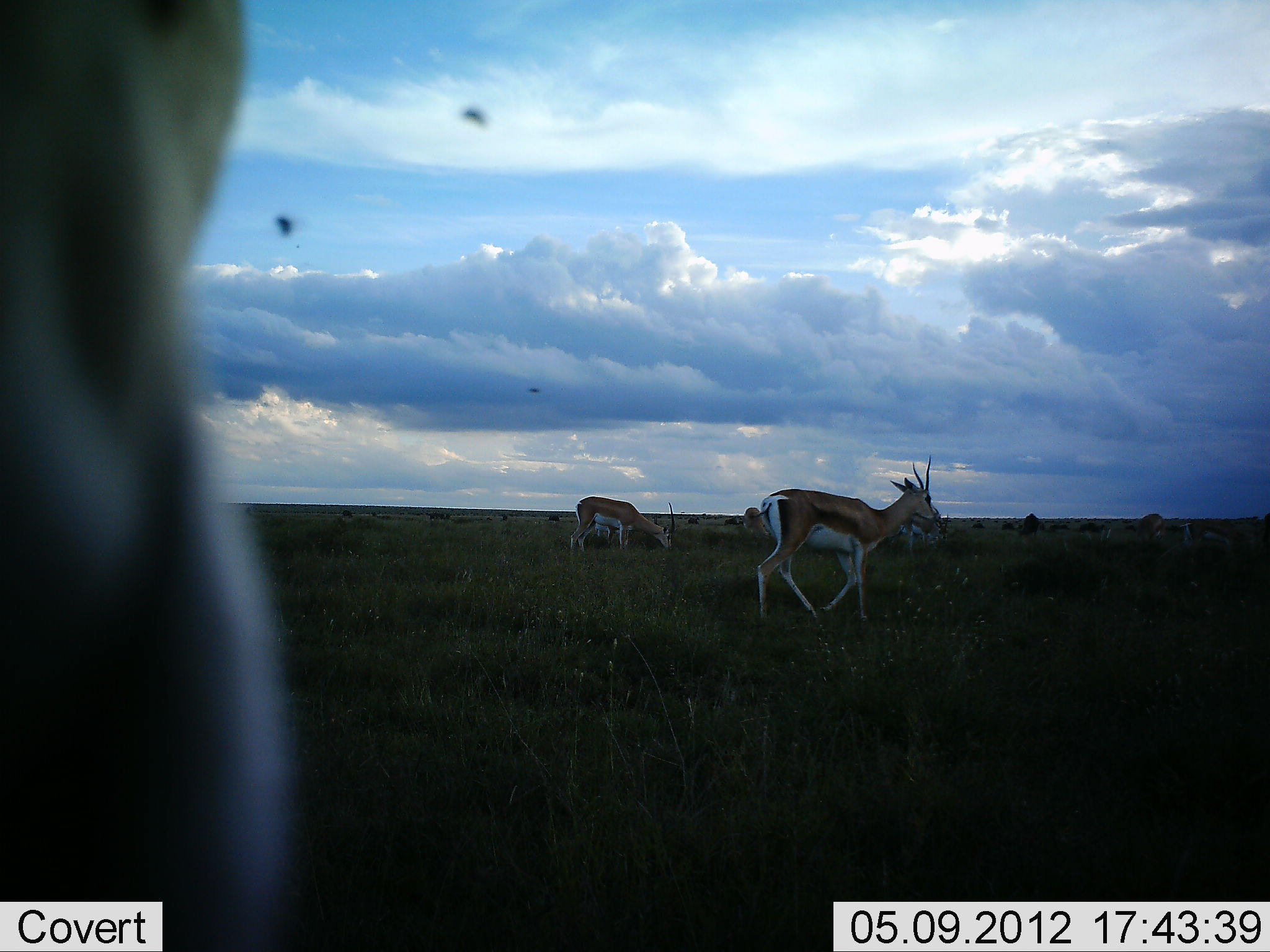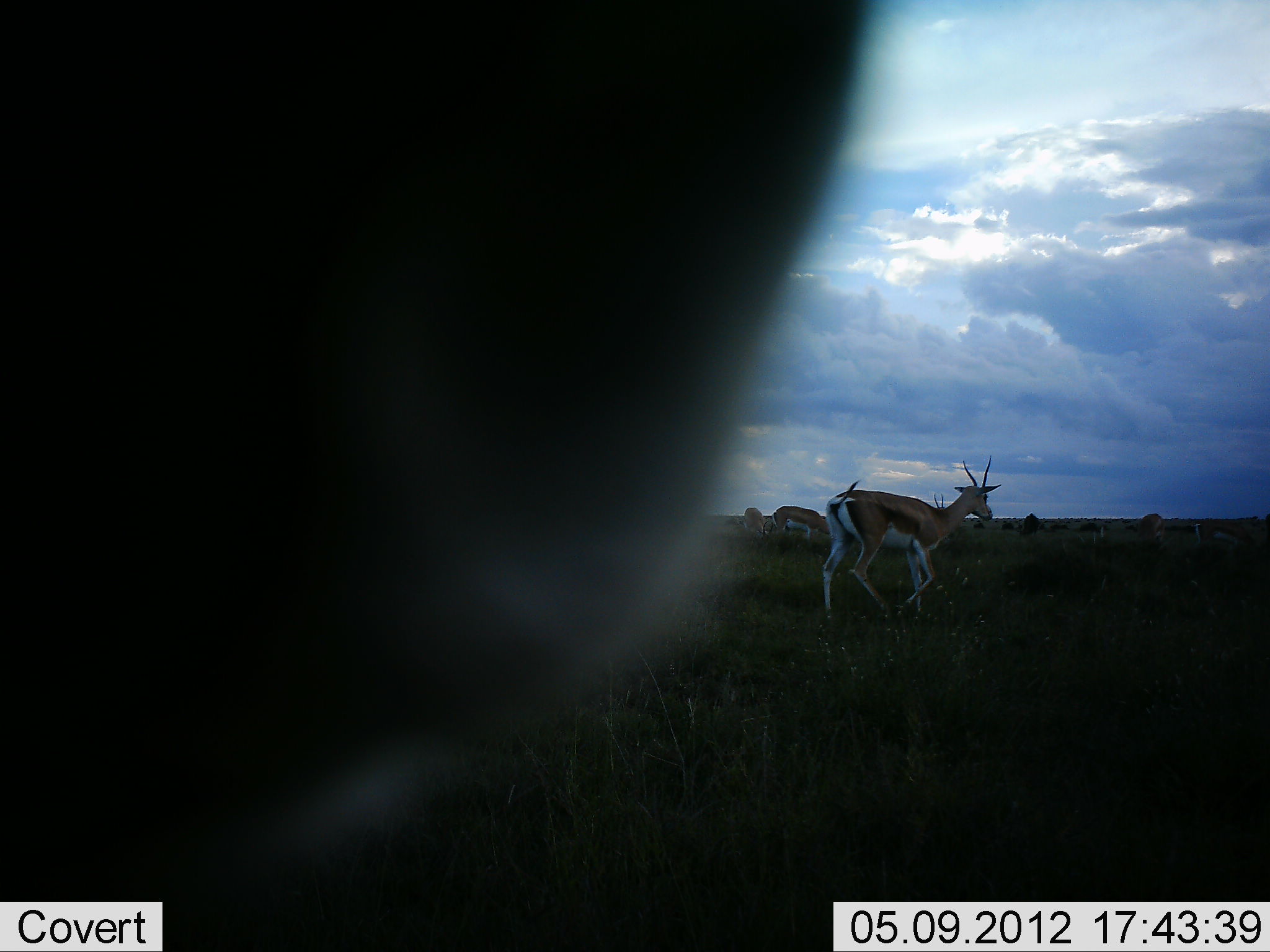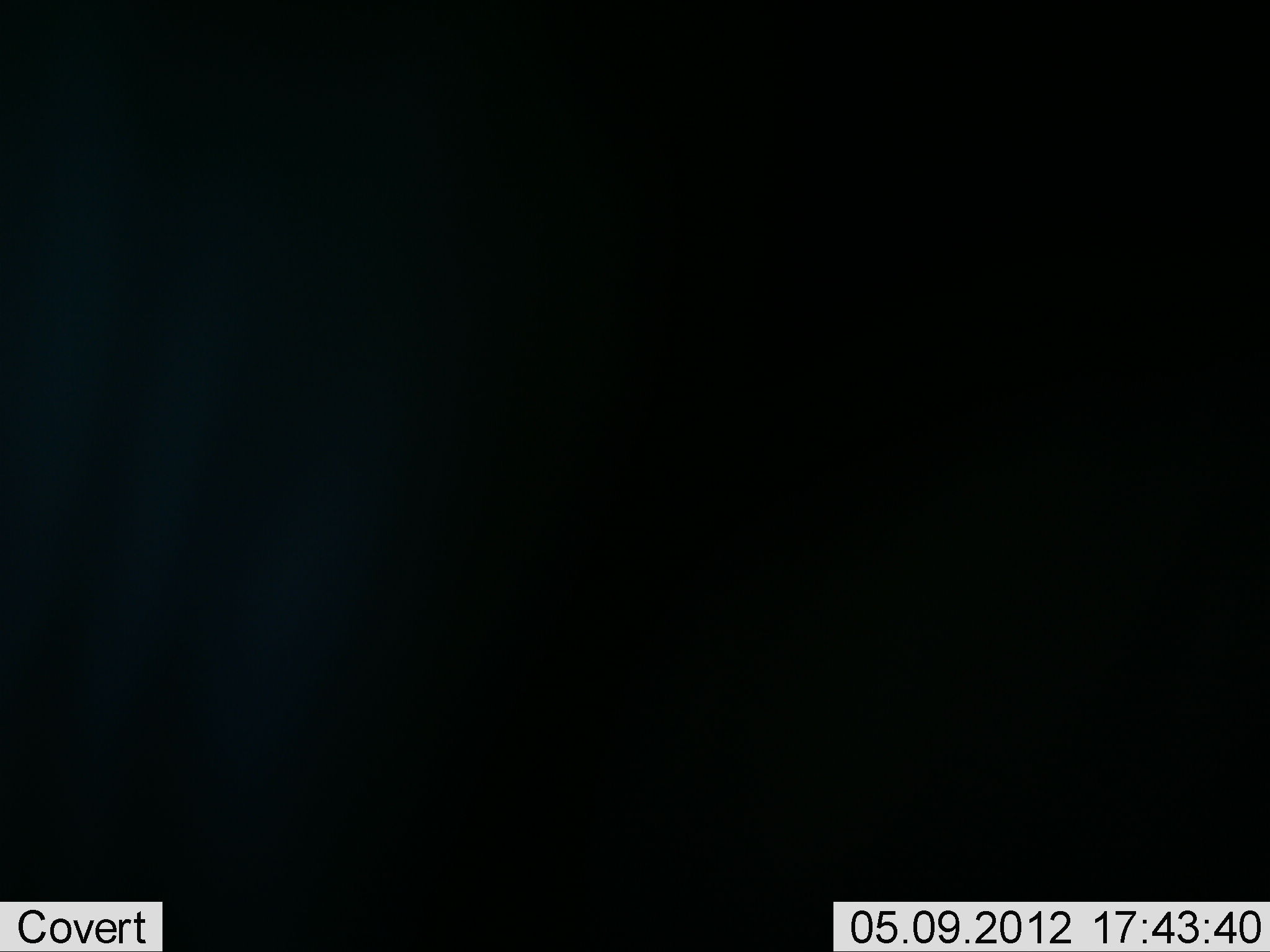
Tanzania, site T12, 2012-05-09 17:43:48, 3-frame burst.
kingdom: Animalia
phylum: Chordata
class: Mammalia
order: Artiodactyla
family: Bovidae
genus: Eudorcas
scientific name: Eudorcas thomsonii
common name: thomson's gazelle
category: gazellethomsons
Gazellethomsons (thomson's gazelle) (Eudorcas thomsonii), count 6. Behavior (volunteer vote fractions): standing 50%, resting 10%, moving 70%, interacting 0%. Young present (vote fraction): 0%. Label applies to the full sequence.